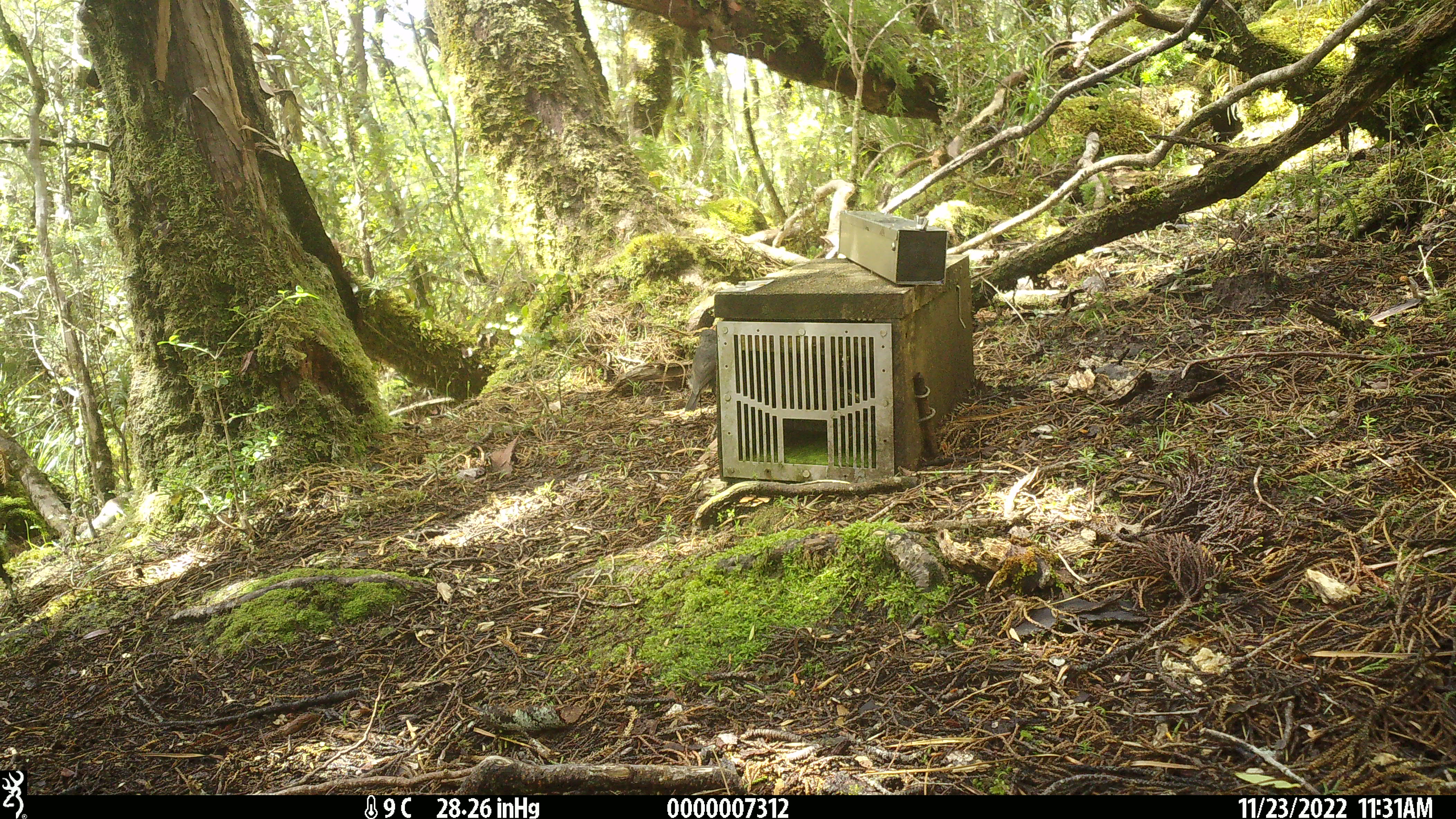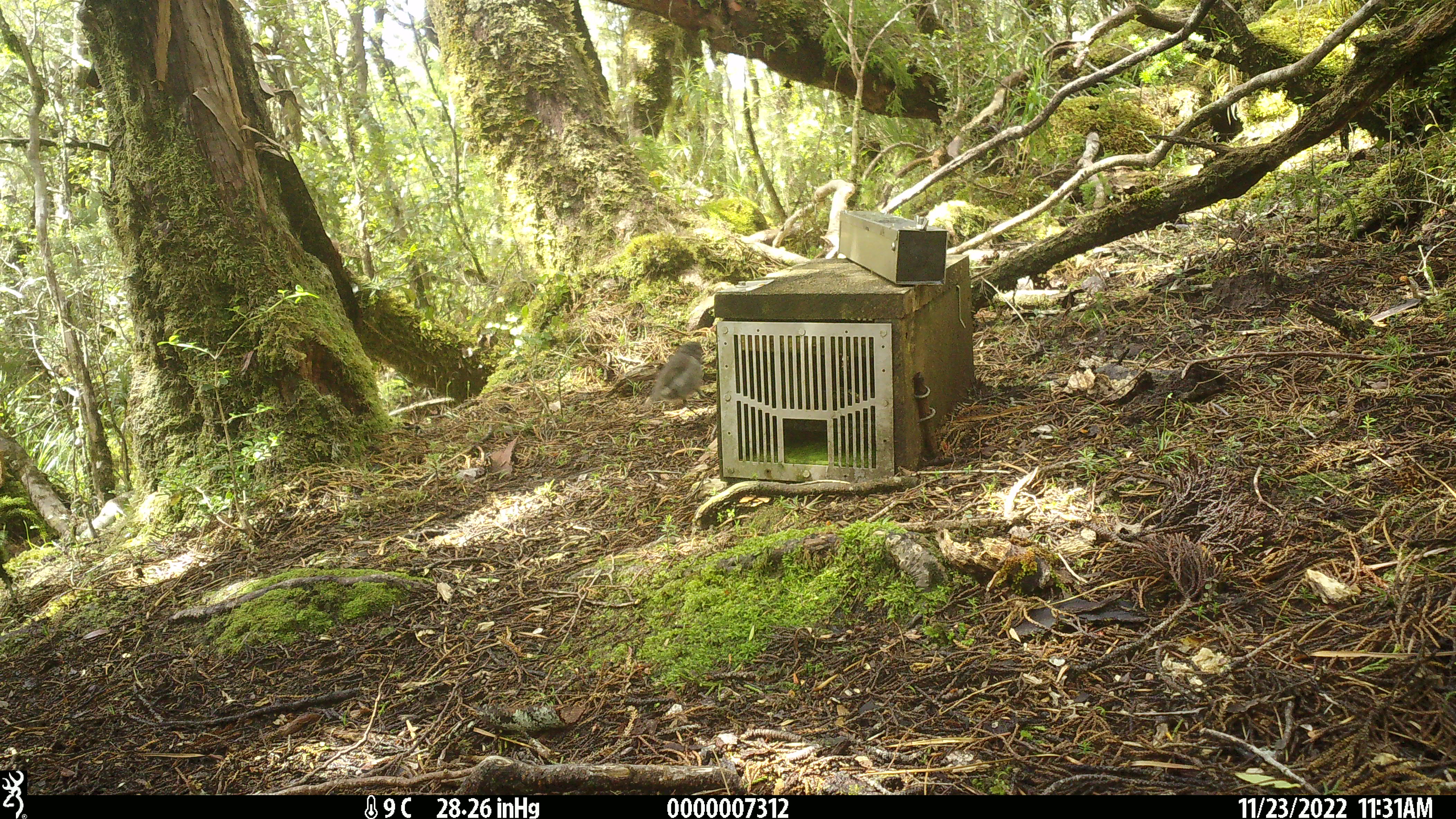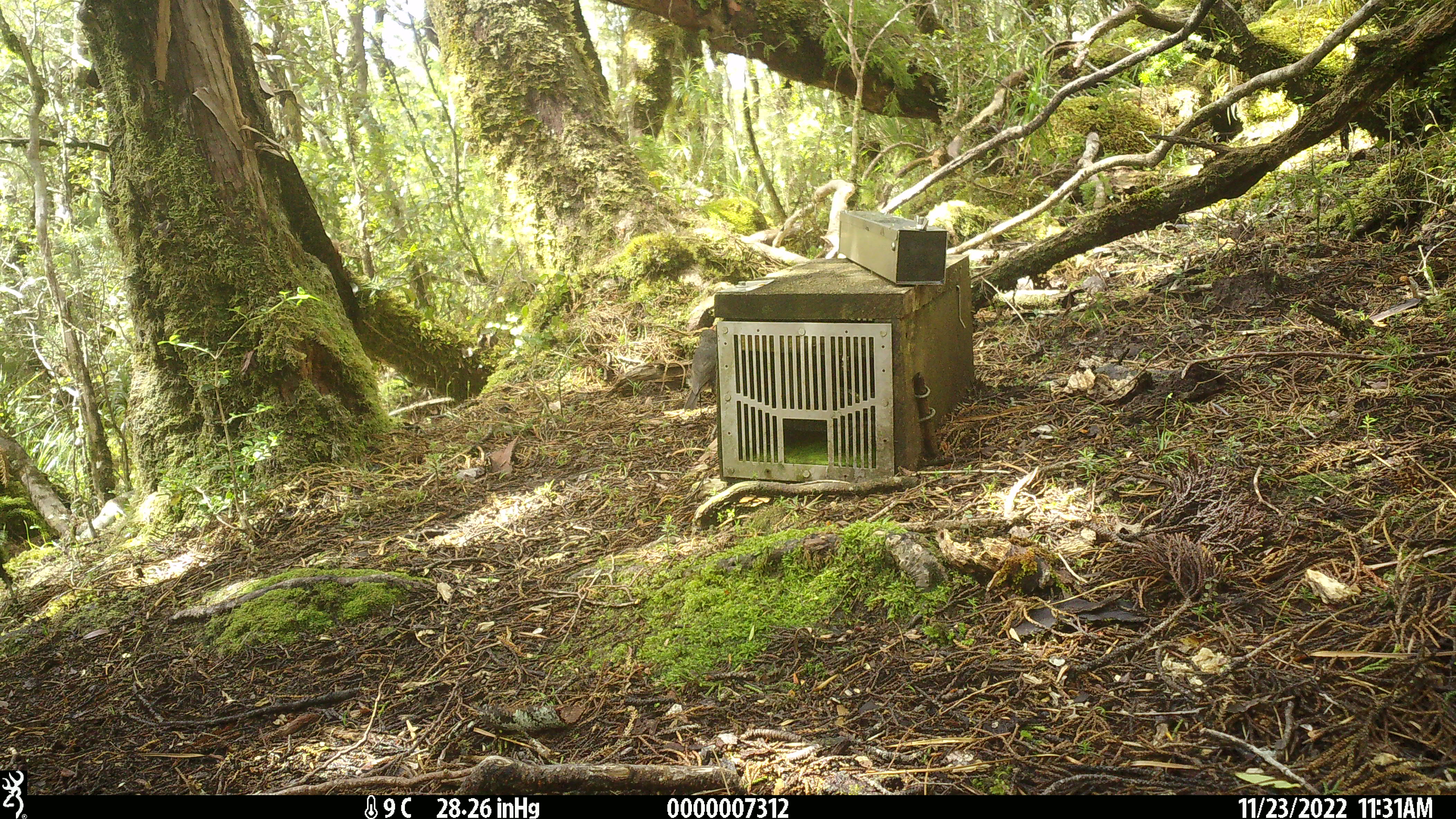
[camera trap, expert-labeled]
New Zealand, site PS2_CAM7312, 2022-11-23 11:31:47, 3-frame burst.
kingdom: Animalia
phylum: Chordata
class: Aves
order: Passeriformes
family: Petroicidae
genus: Petroica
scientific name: Petroica australis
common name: new zealand robin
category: robin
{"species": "robin (new zealand robin) (Petroica australis)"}